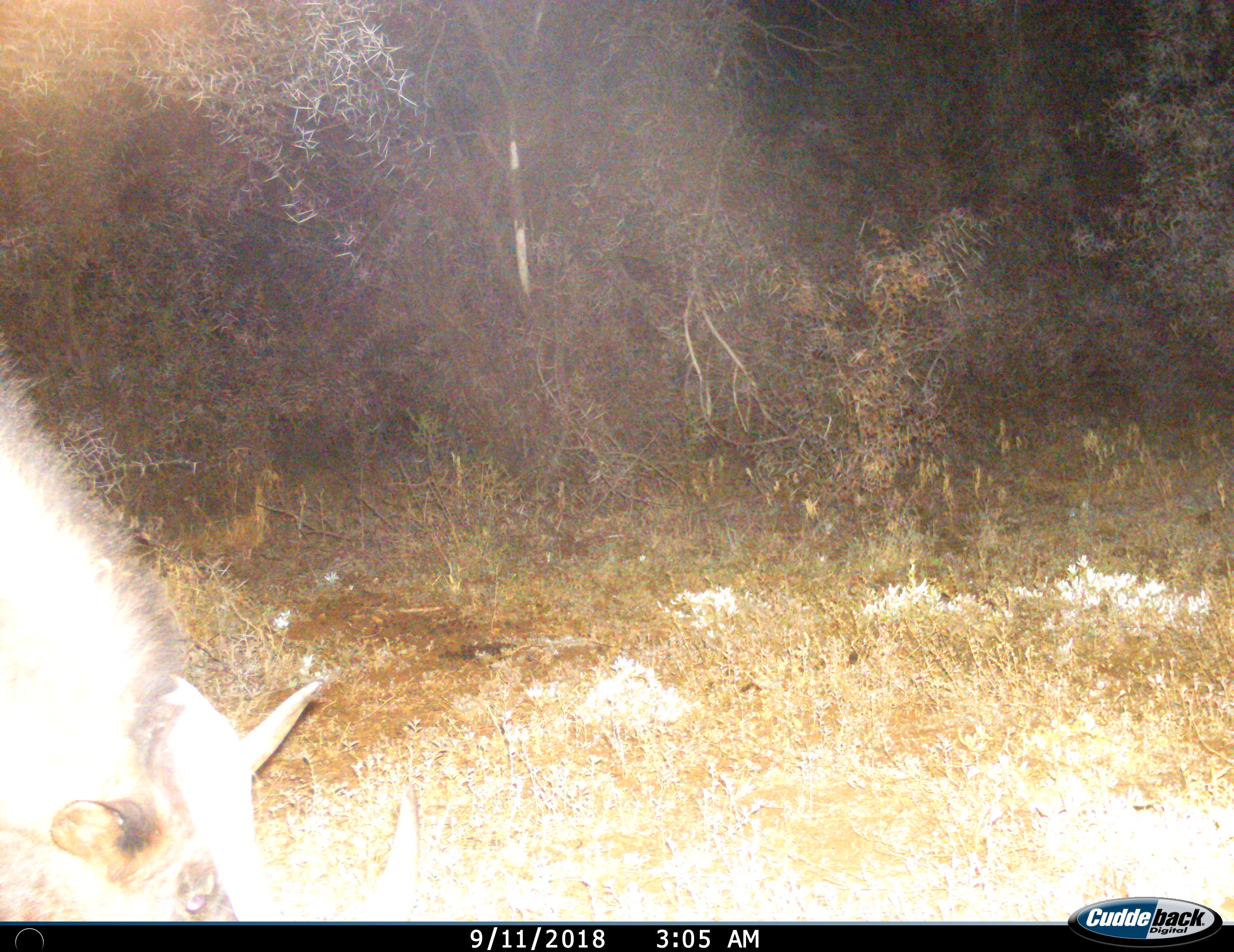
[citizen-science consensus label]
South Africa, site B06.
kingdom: Animalia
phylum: Chordata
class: Mammalia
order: Artiodactyla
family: Bovidae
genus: Connochaetes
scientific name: Connochaetes gnou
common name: black wildebeest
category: wildebeestblack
Wildebeestblack (black wildebeest) (Connochaetes gnou), count 1. Behavior (volunteer vote fractions): standing 0%, resting 0%, moving 17%, interacting 0%. Young present (vote fraction): 0%. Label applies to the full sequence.